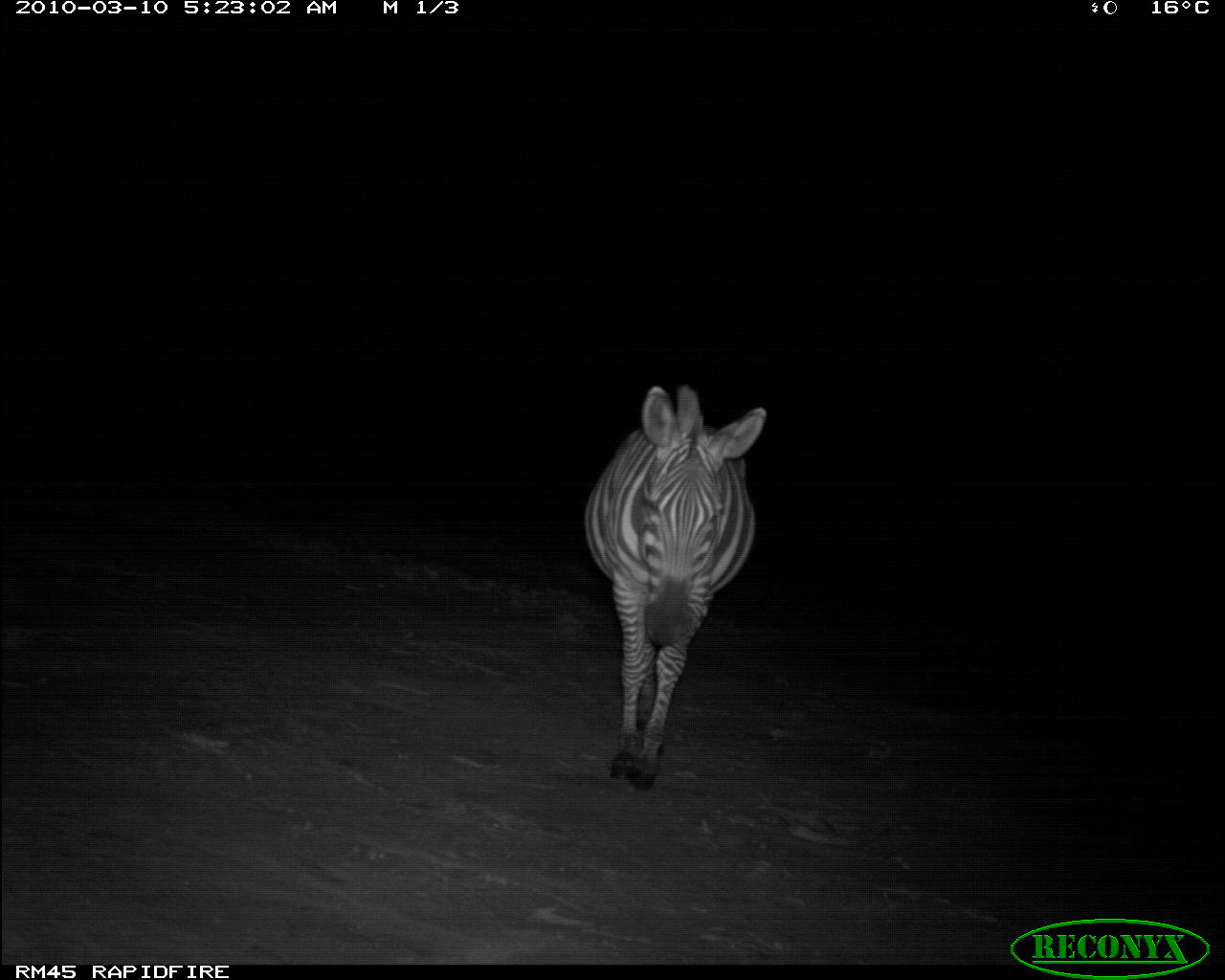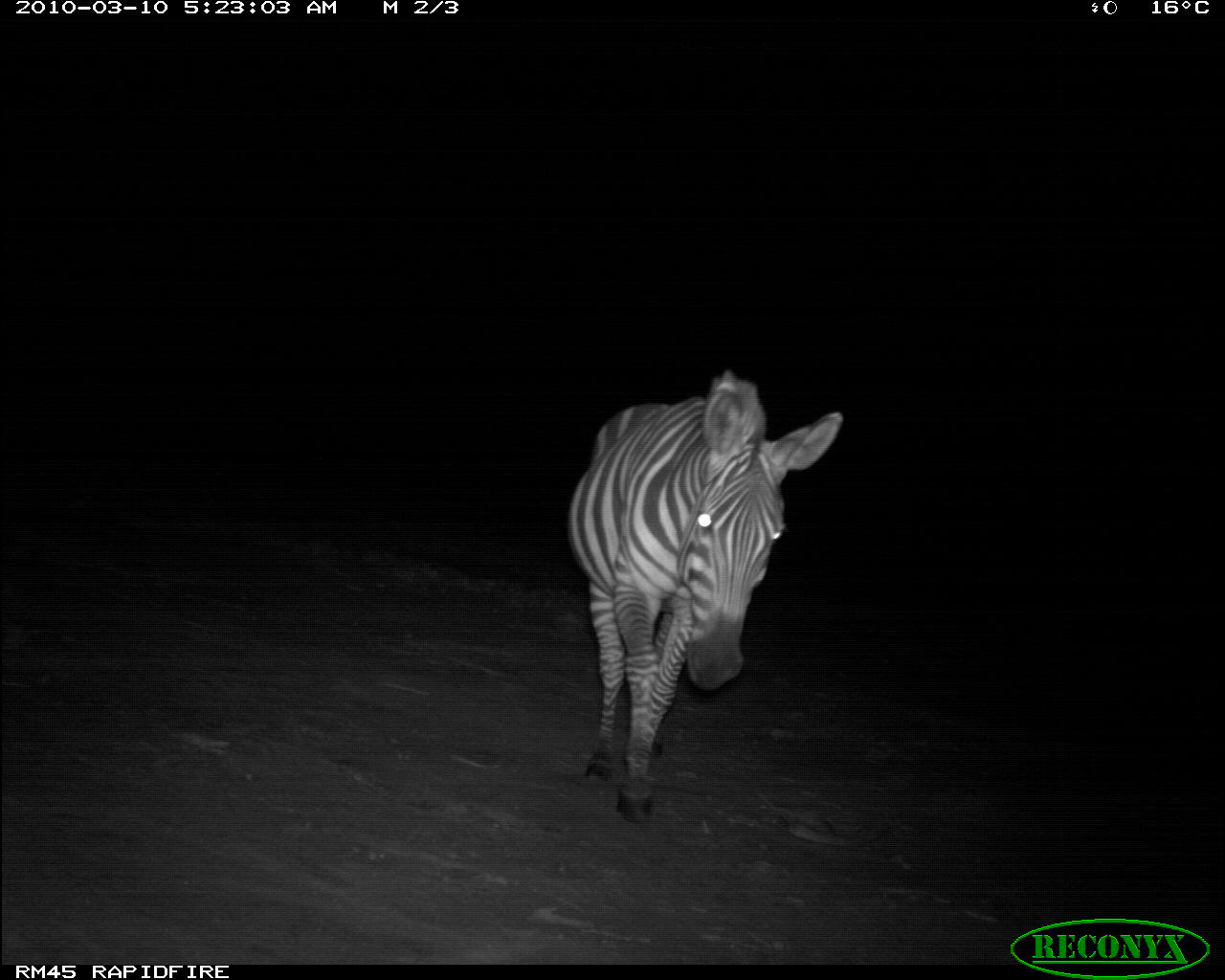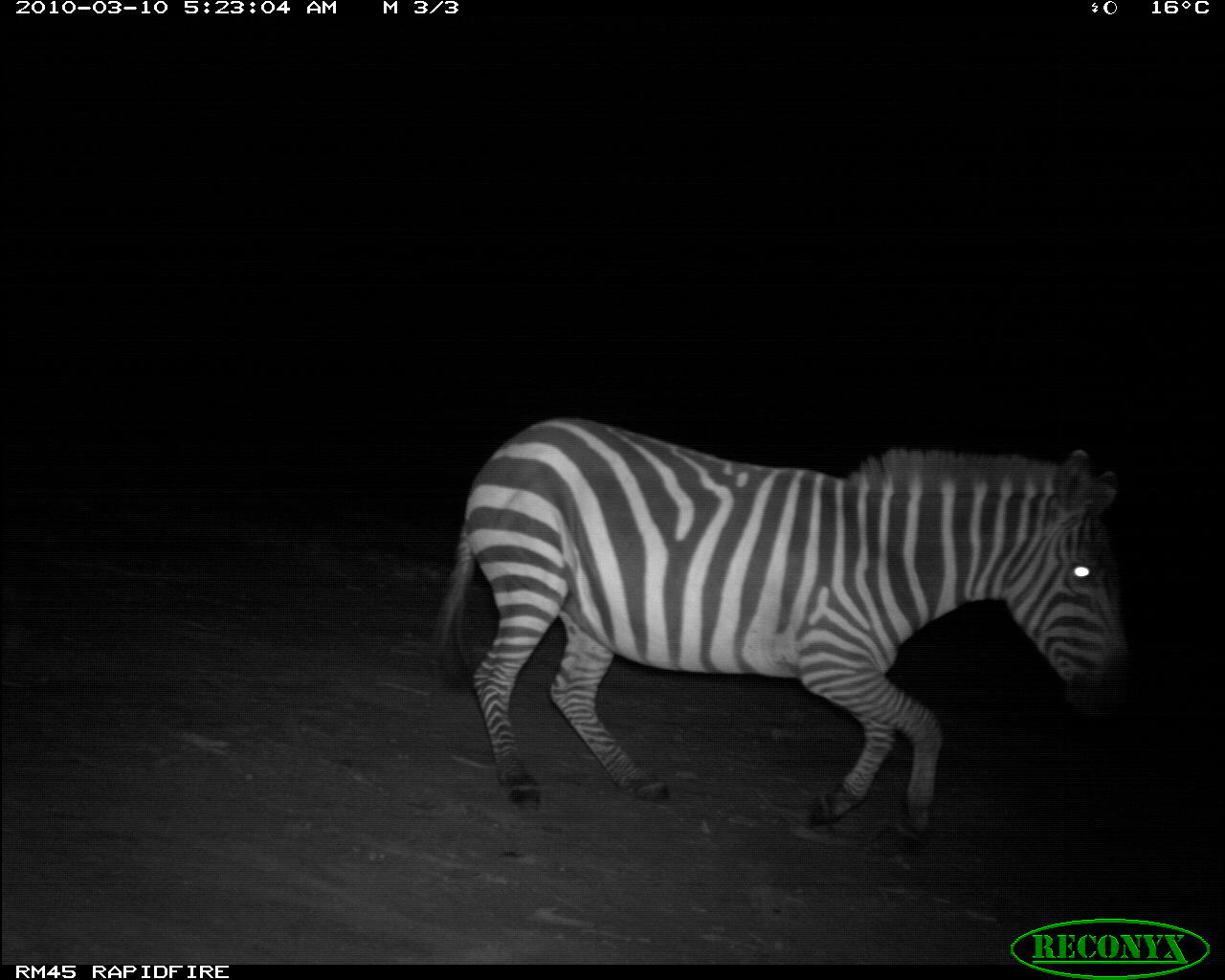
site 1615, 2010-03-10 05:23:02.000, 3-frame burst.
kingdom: Animalia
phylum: Chordata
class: Mammalia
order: Perissodactyla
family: Equidae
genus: Equus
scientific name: Equus quagga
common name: plains zebra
Equus quagga (plains zebra), count 1.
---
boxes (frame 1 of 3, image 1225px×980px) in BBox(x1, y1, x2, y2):
equus quagga: BBox(580, 380, 768, 791)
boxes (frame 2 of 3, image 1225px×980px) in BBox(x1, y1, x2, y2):
equus quagga: BBox(563, 367, 845, 826)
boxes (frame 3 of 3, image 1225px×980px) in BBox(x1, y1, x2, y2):
equus quagga: BBox(427, 412, 1128, 858)